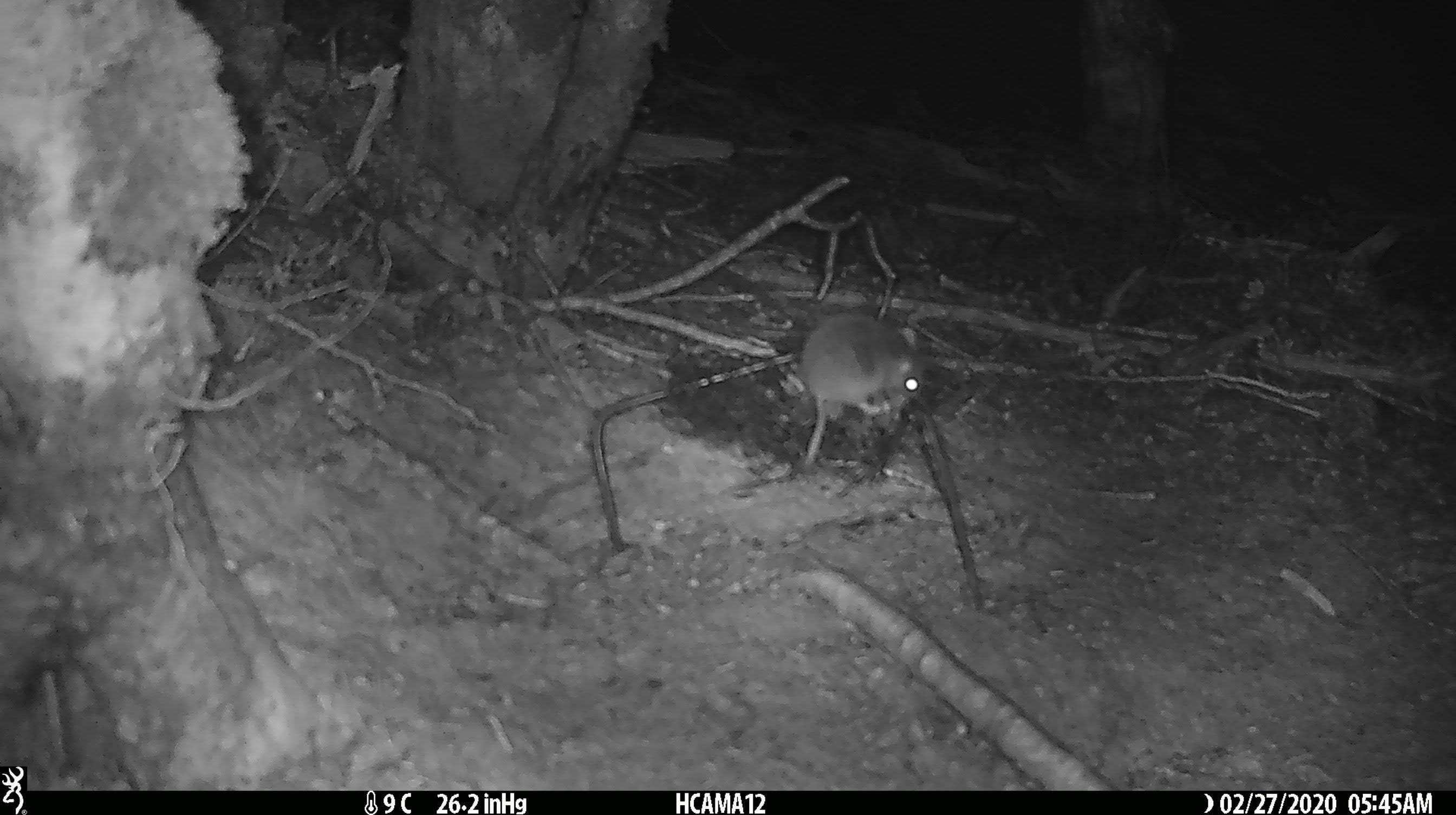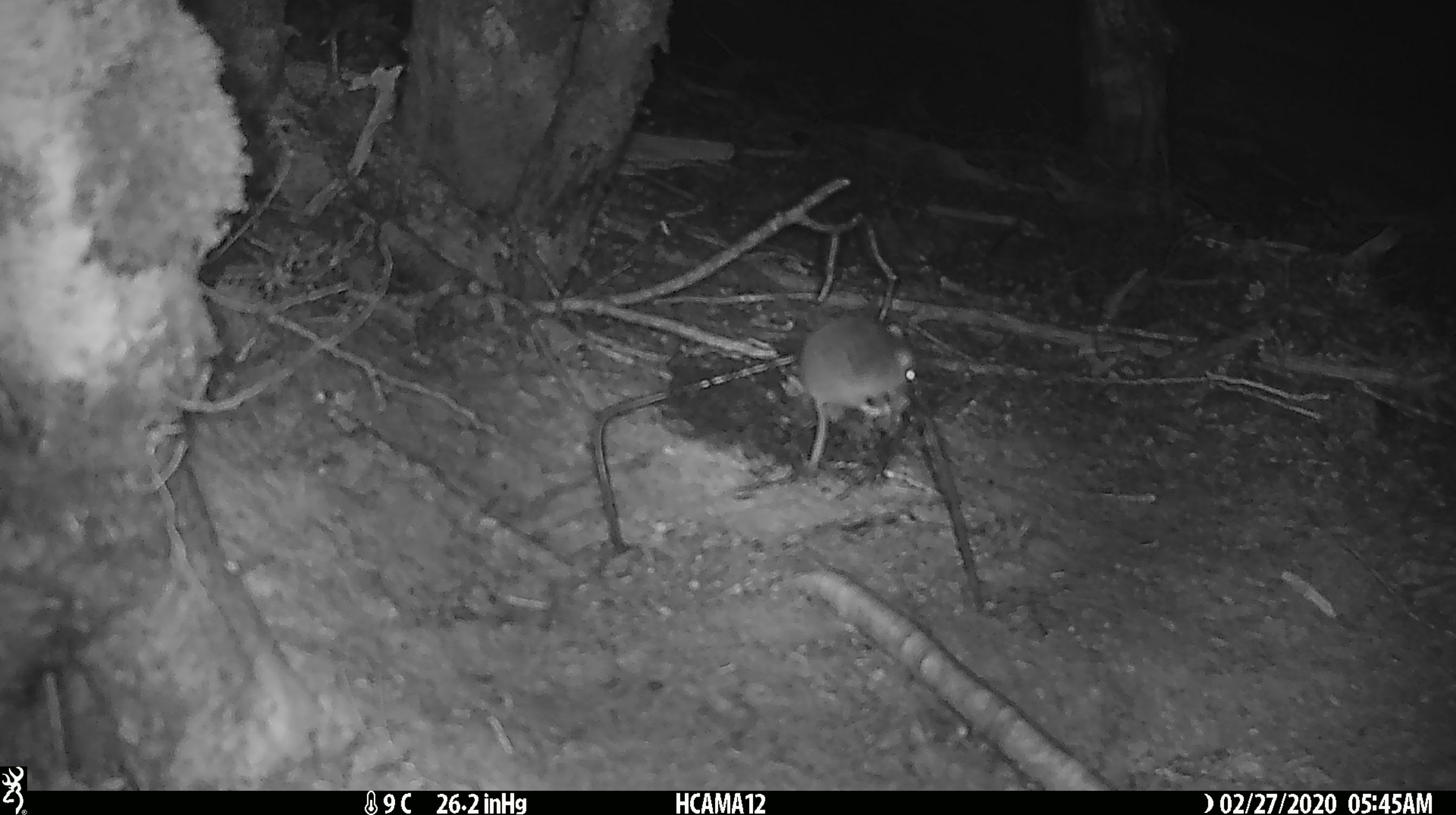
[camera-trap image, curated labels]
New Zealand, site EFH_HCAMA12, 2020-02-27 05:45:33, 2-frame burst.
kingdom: Animalia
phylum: Chordata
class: Mammalia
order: Rodentia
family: Muridae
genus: Mus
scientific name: Mus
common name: mouse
Mouse (Mus).